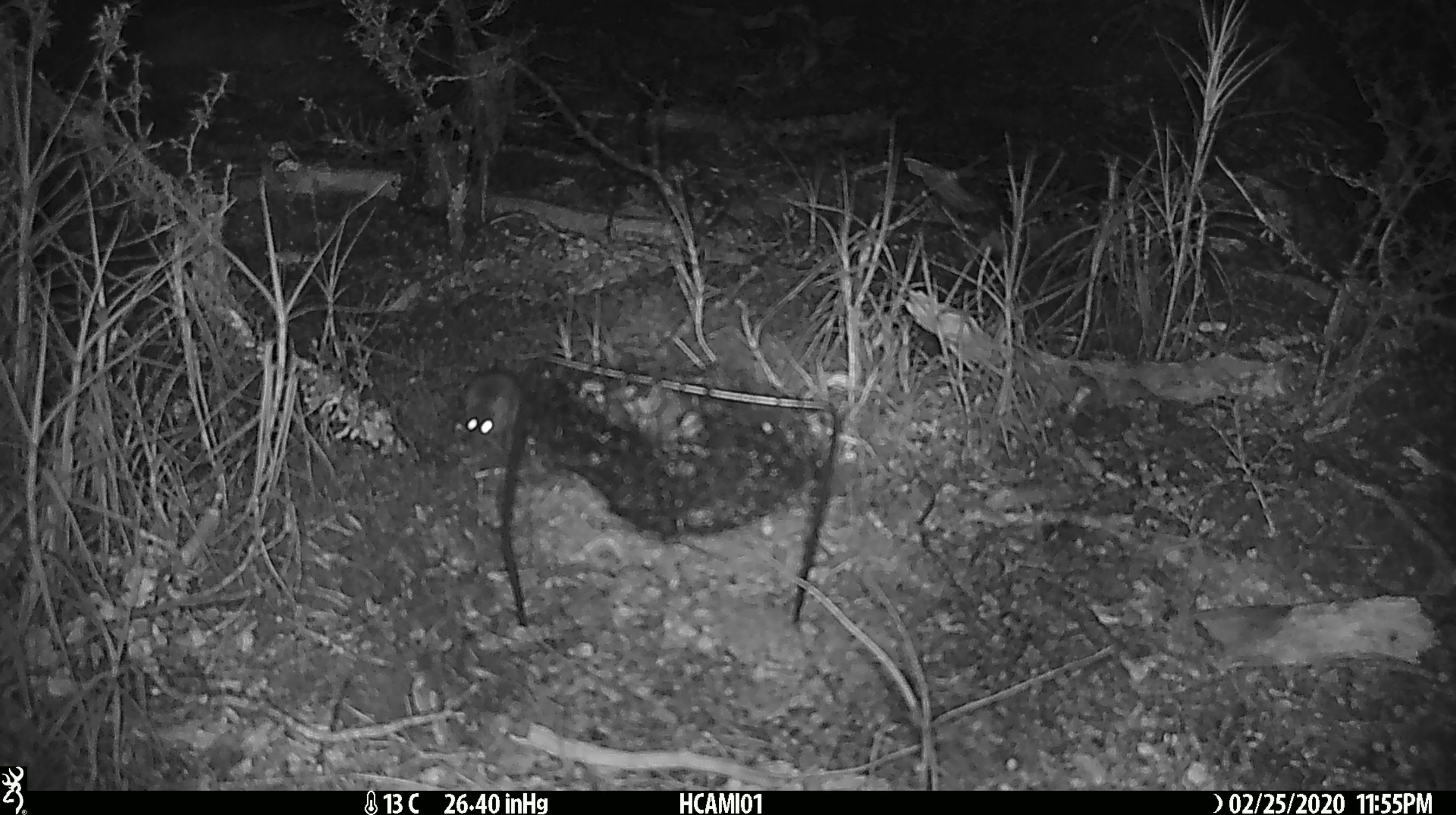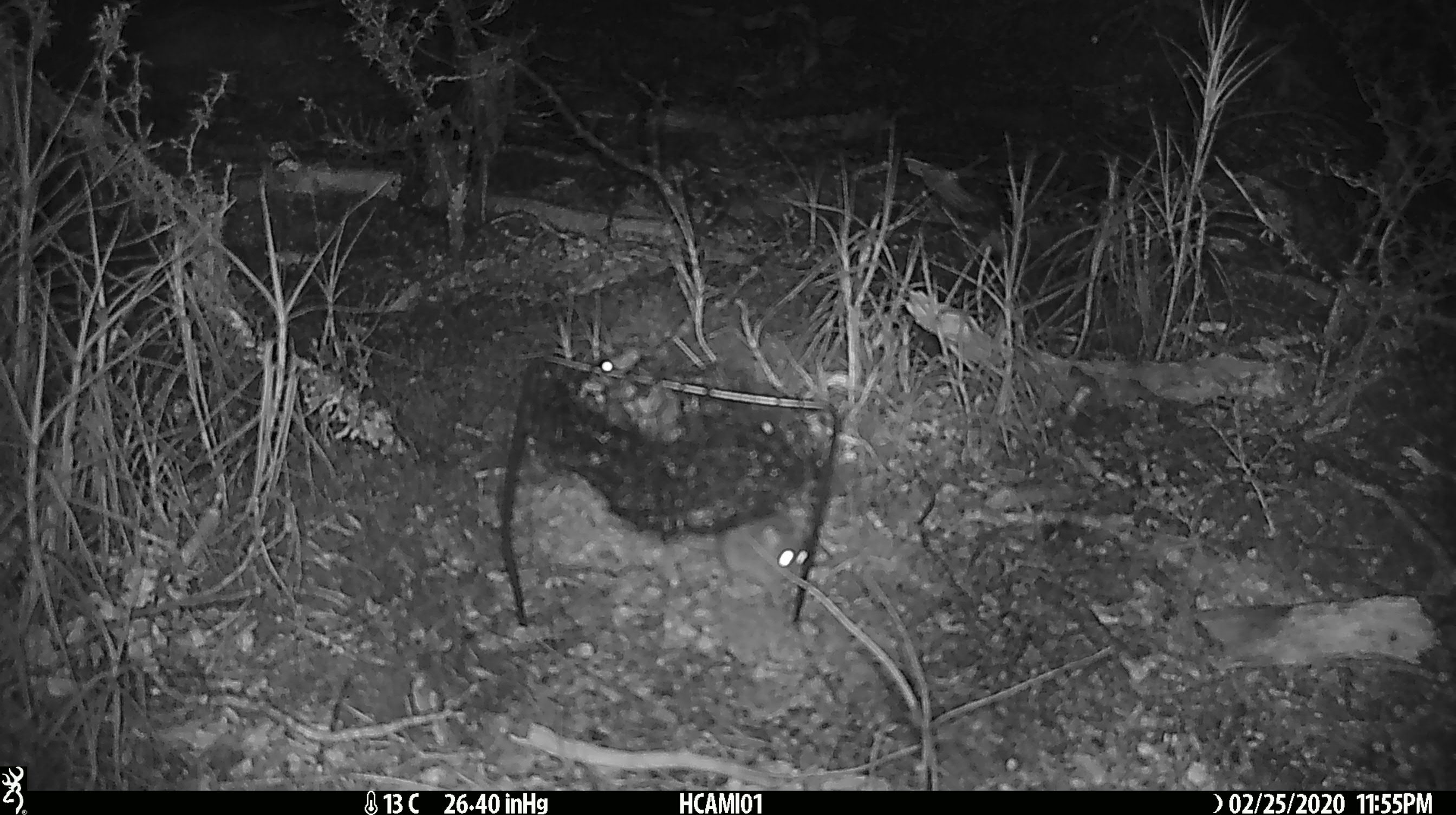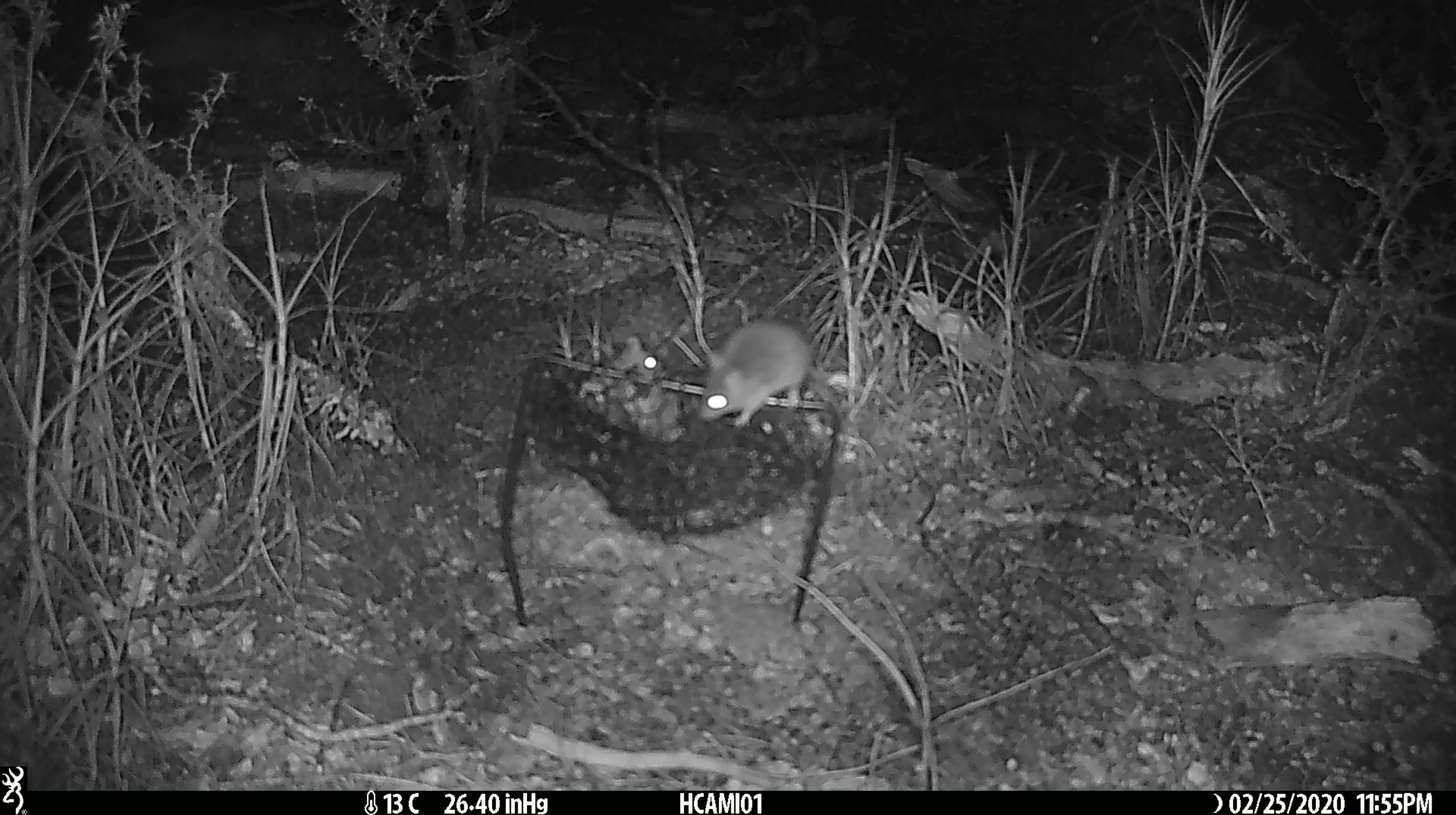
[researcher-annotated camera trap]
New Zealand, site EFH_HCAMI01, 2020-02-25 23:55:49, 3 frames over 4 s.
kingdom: Animalia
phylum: Chordata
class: Mammalia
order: Rodentia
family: Muridae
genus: Mus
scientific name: Mus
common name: mouse